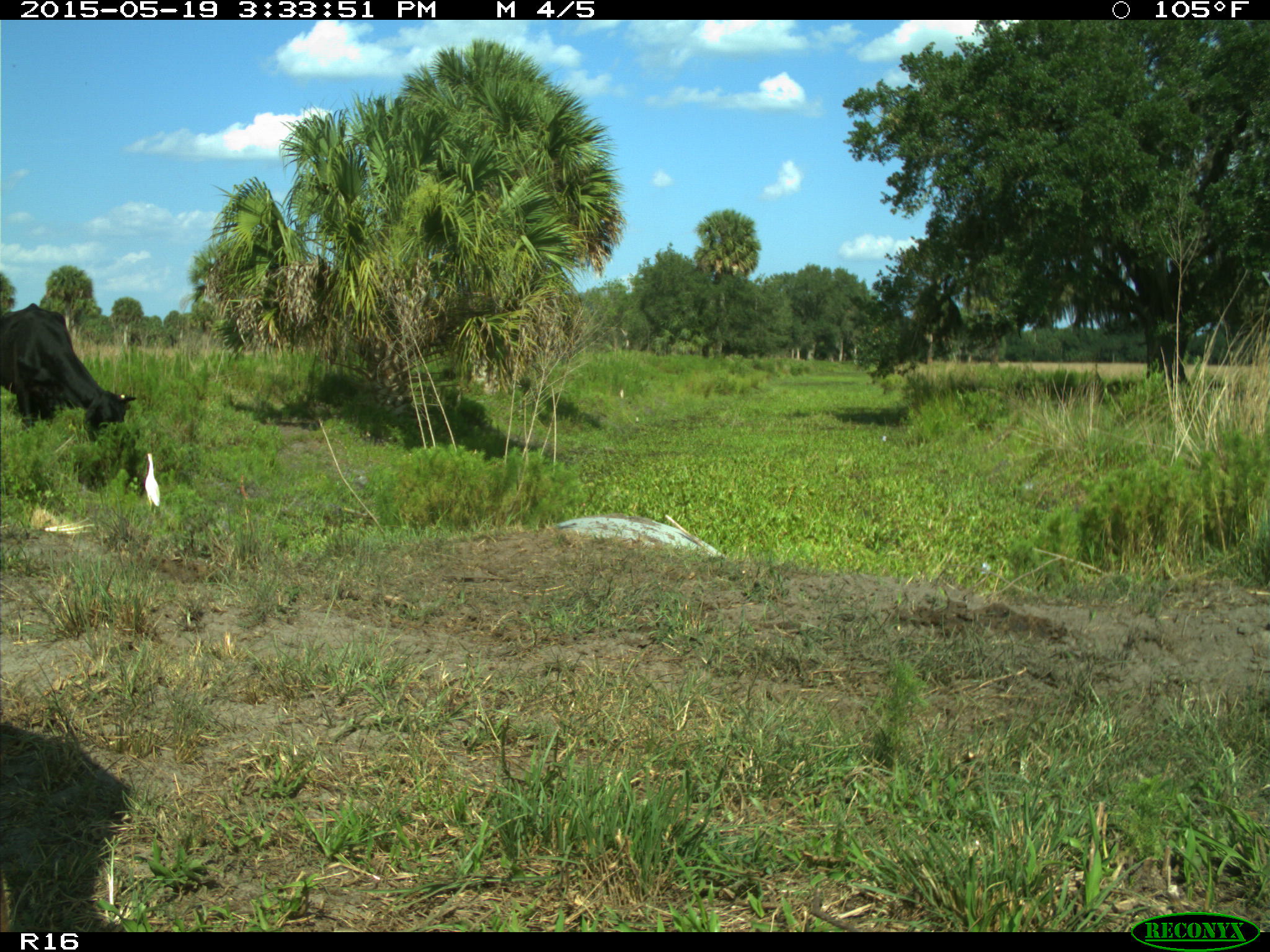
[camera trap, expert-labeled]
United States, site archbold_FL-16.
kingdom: Animalia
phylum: Chordata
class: Mammalia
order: Artiodactyla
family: Bovidae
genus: Bos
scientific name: Bos taurus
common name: domestic cow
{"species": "Bos taurus (domestic cow)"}